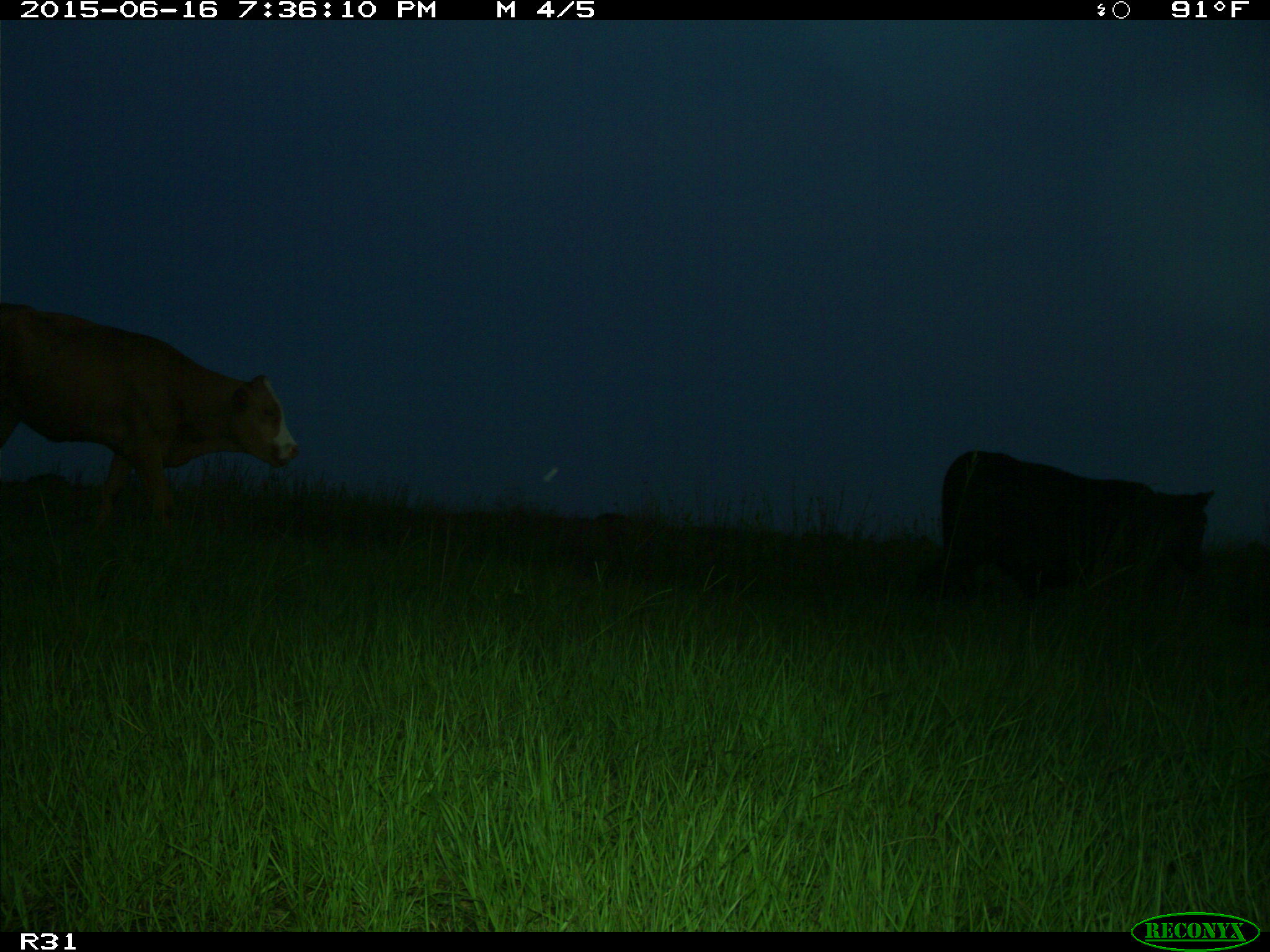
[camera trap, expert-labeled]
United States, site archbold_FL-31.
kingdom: Animalia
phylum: Chordata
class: Mammalia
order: Artiodactyla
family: Bovidae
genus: Bos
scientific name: Bos taurus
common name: domestic cow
Bos taurus (domestic cow).